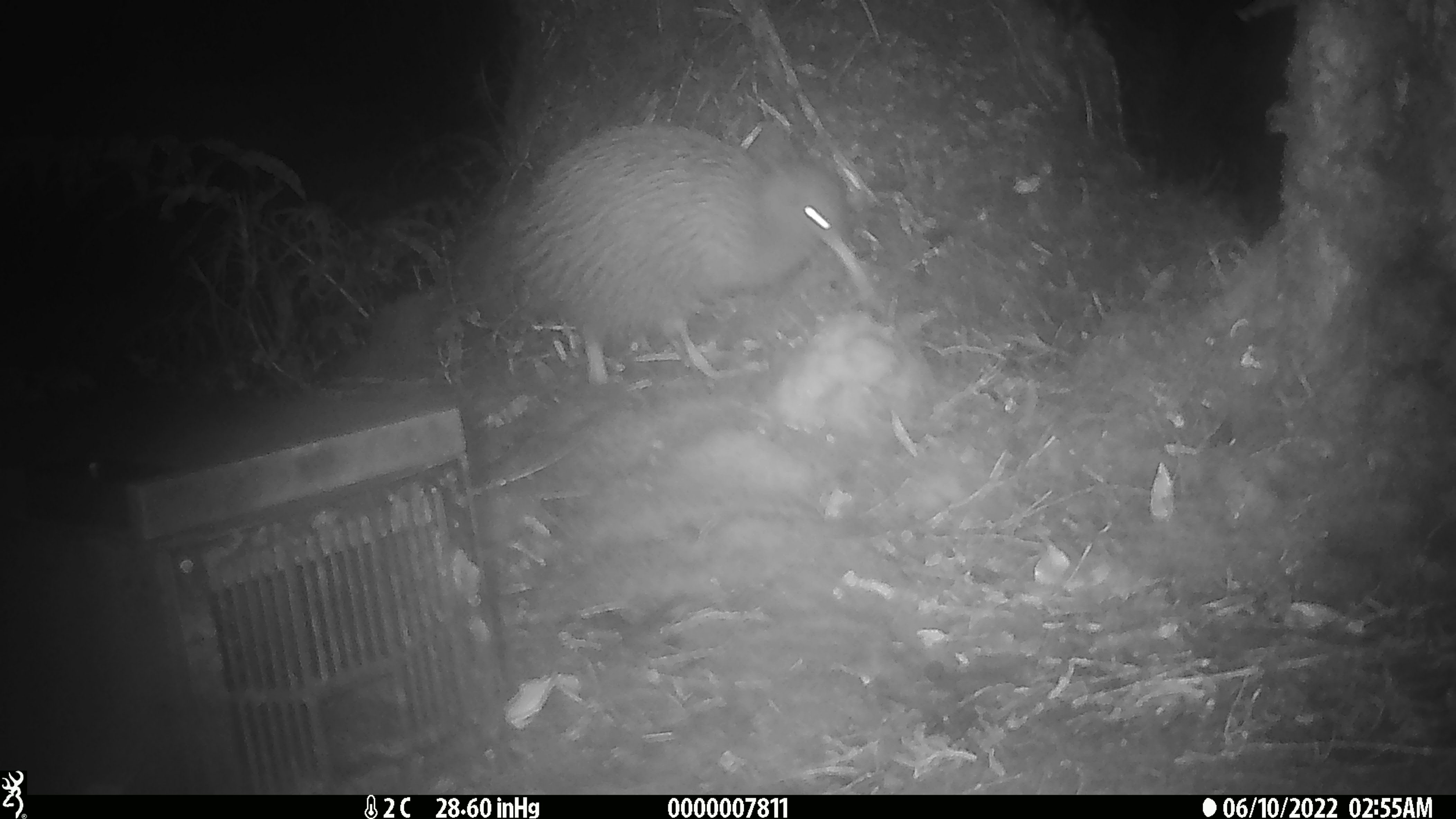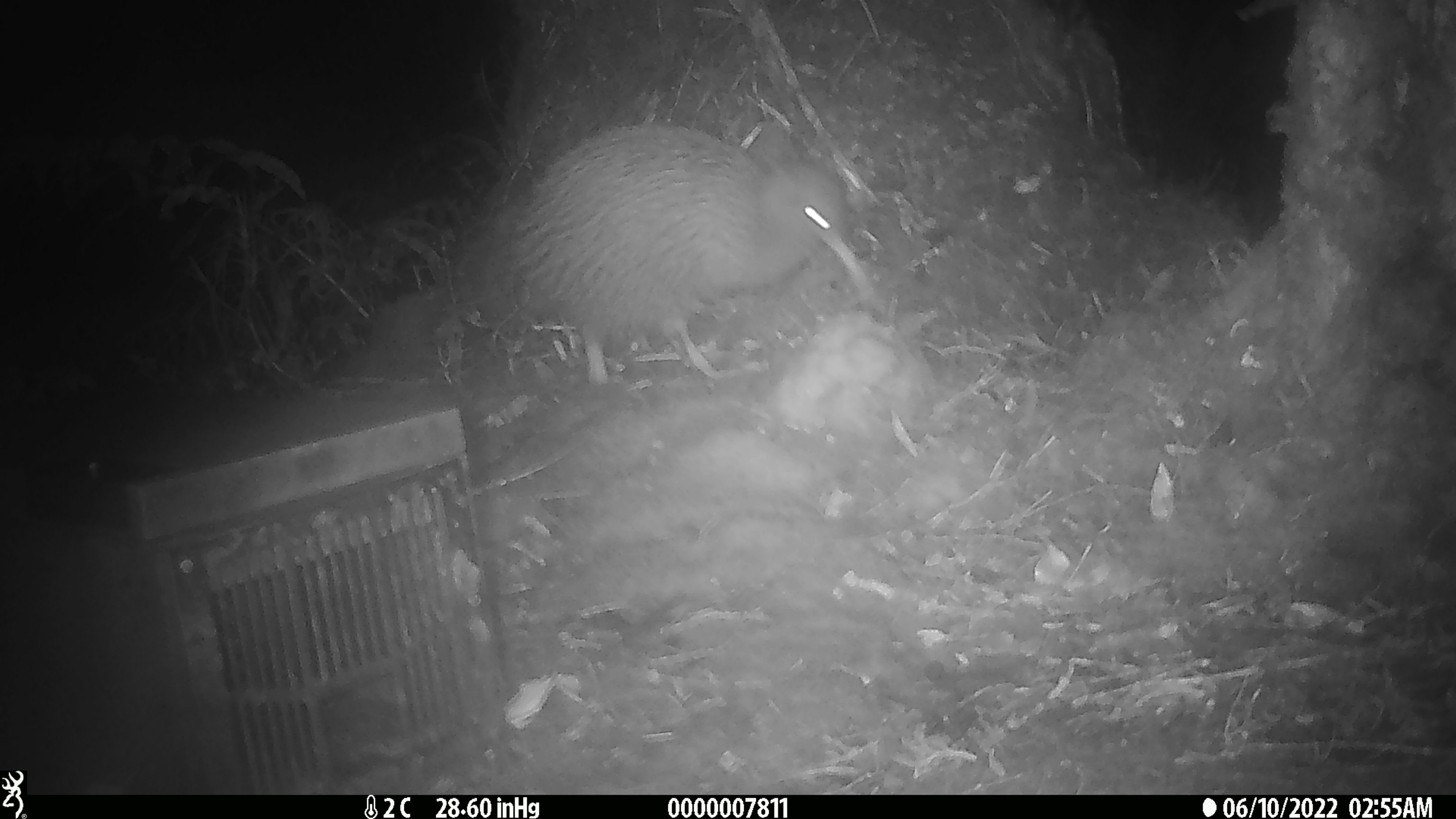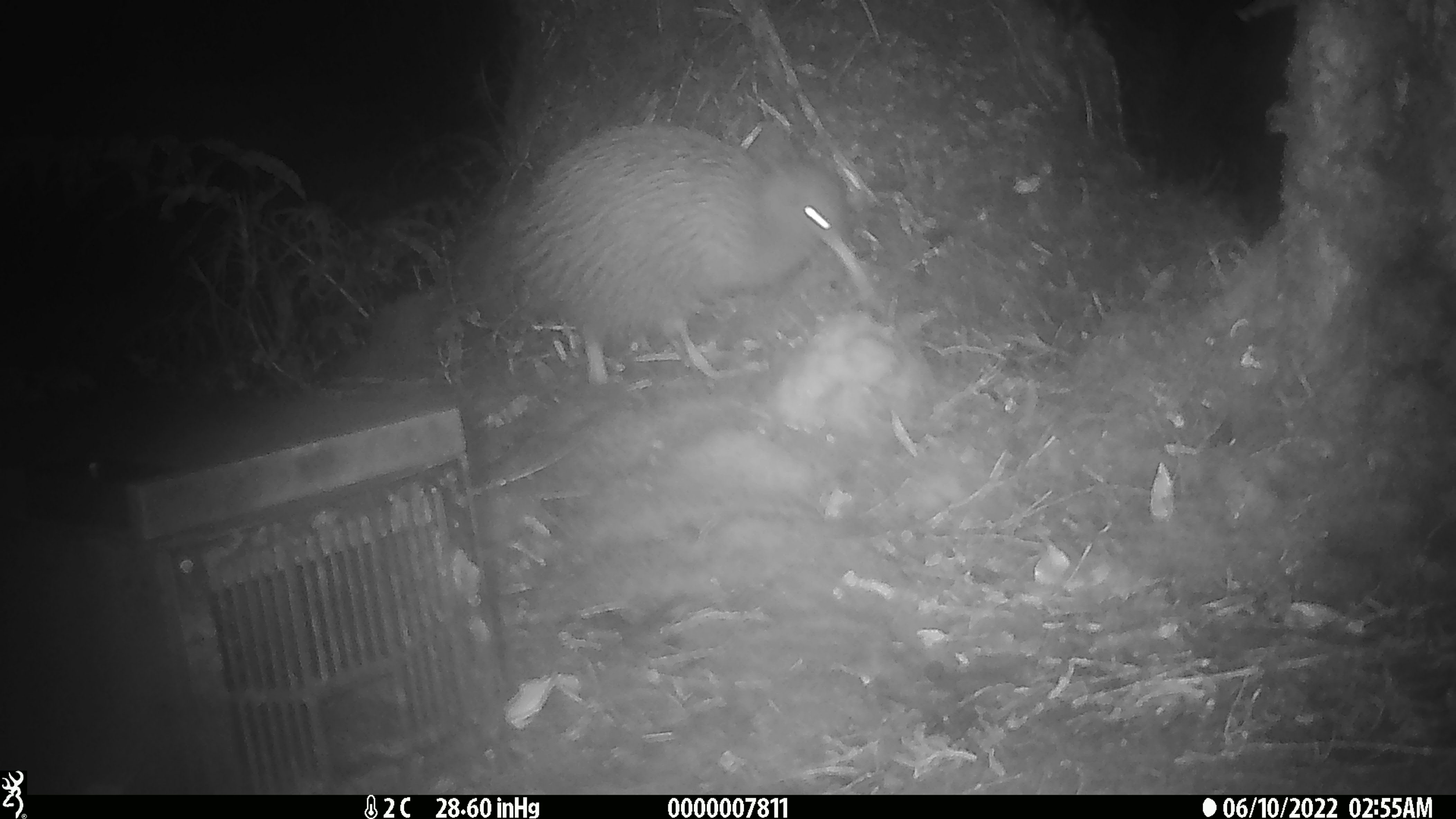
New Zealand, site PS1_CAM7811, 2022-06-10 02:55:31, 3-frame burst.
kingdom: Animalia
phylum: Chordata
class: Aves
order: Apterygiformes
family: Apterygidae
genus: Apteryx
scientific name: Apteryx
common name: kiwi